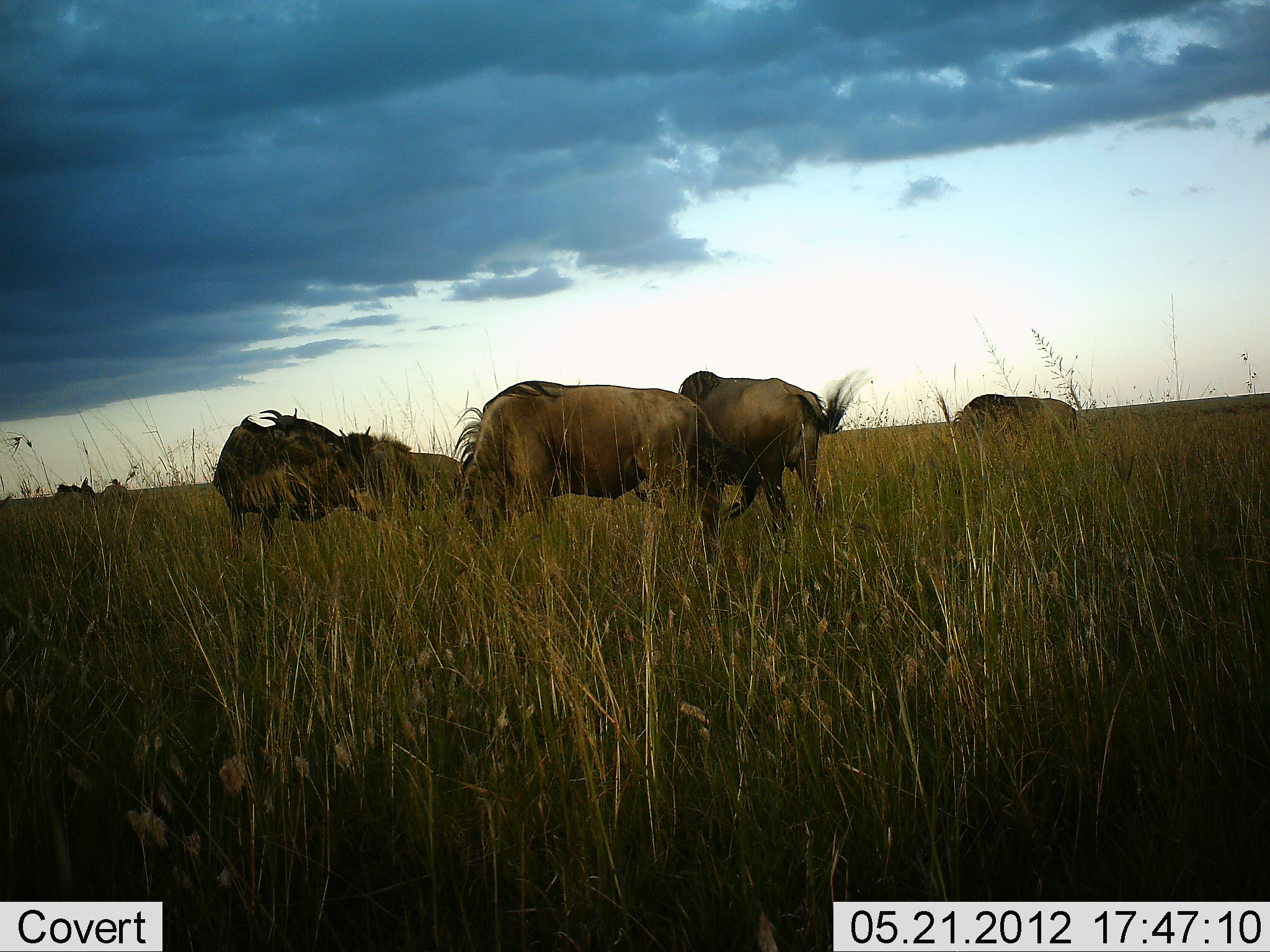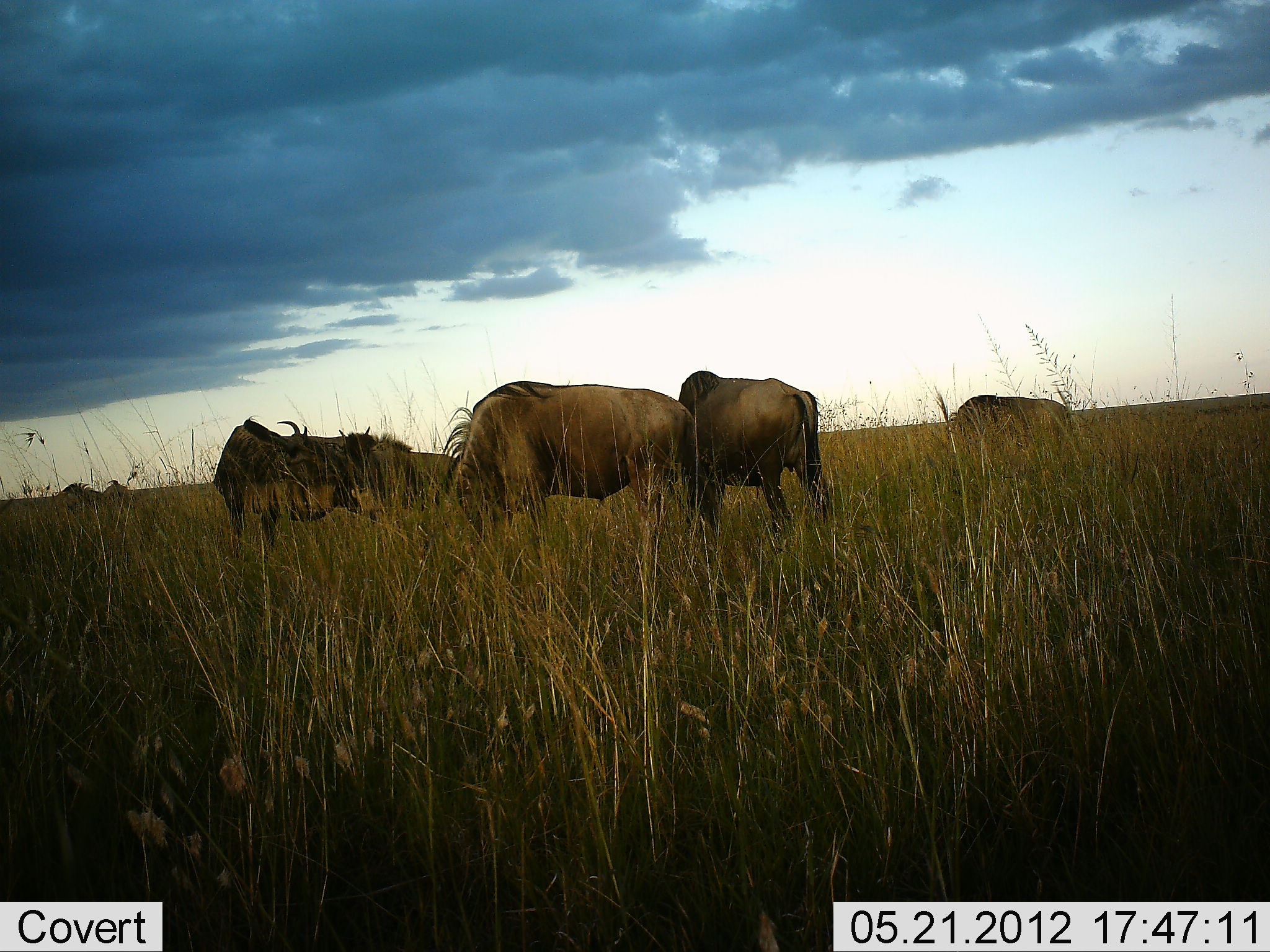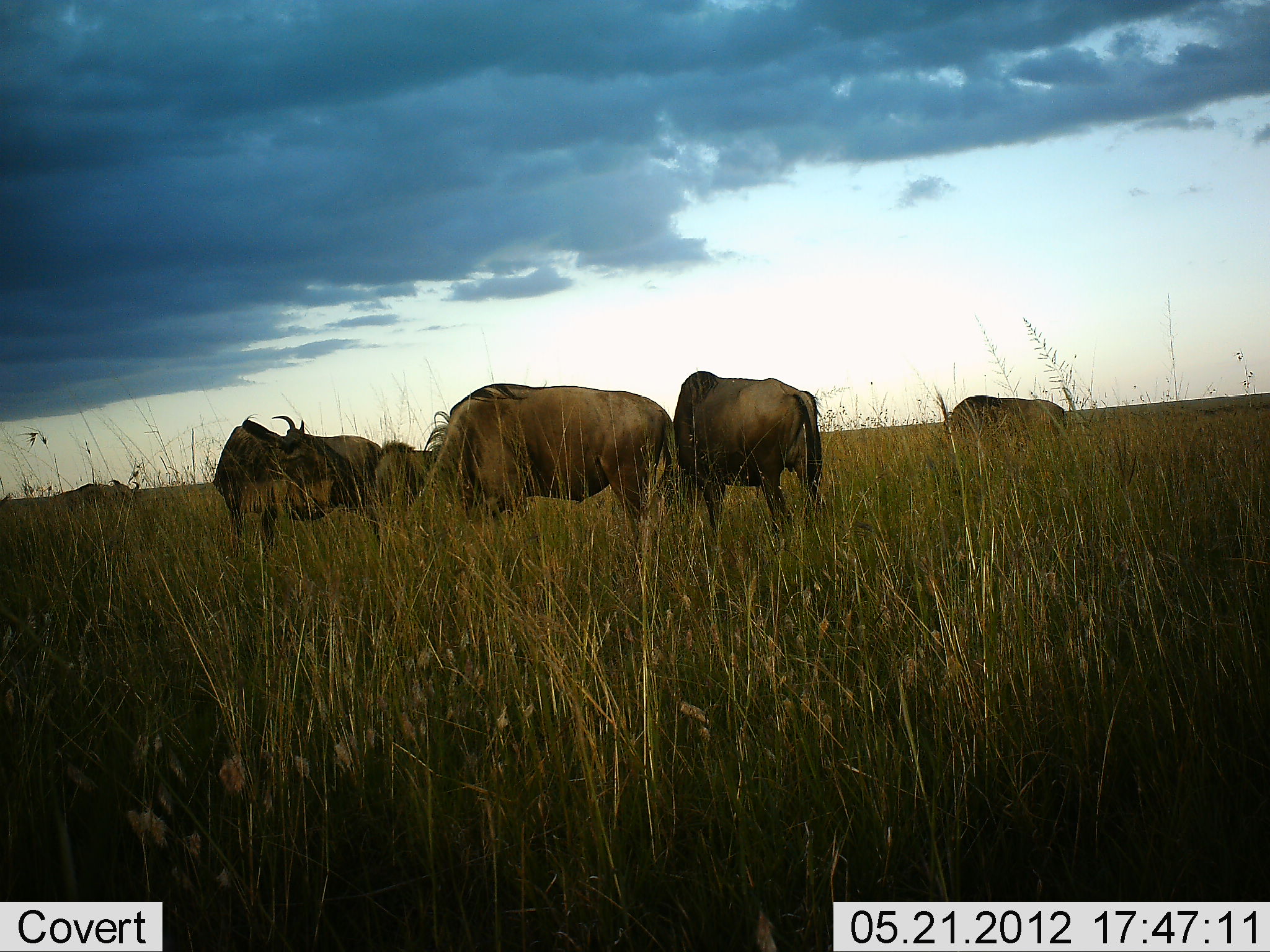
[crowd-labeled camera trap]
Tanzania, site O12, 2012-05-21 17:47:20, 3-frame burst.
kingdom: Animalia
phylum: Chordata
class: Mammalia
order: Artiodactyla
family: Bovidae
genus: Connochaetes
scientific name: Connochaetes taurinus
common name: blue wildebeest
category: wildebeest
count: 5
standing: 55%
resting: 0%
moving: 9%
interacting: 9%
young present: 0%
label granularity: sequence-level